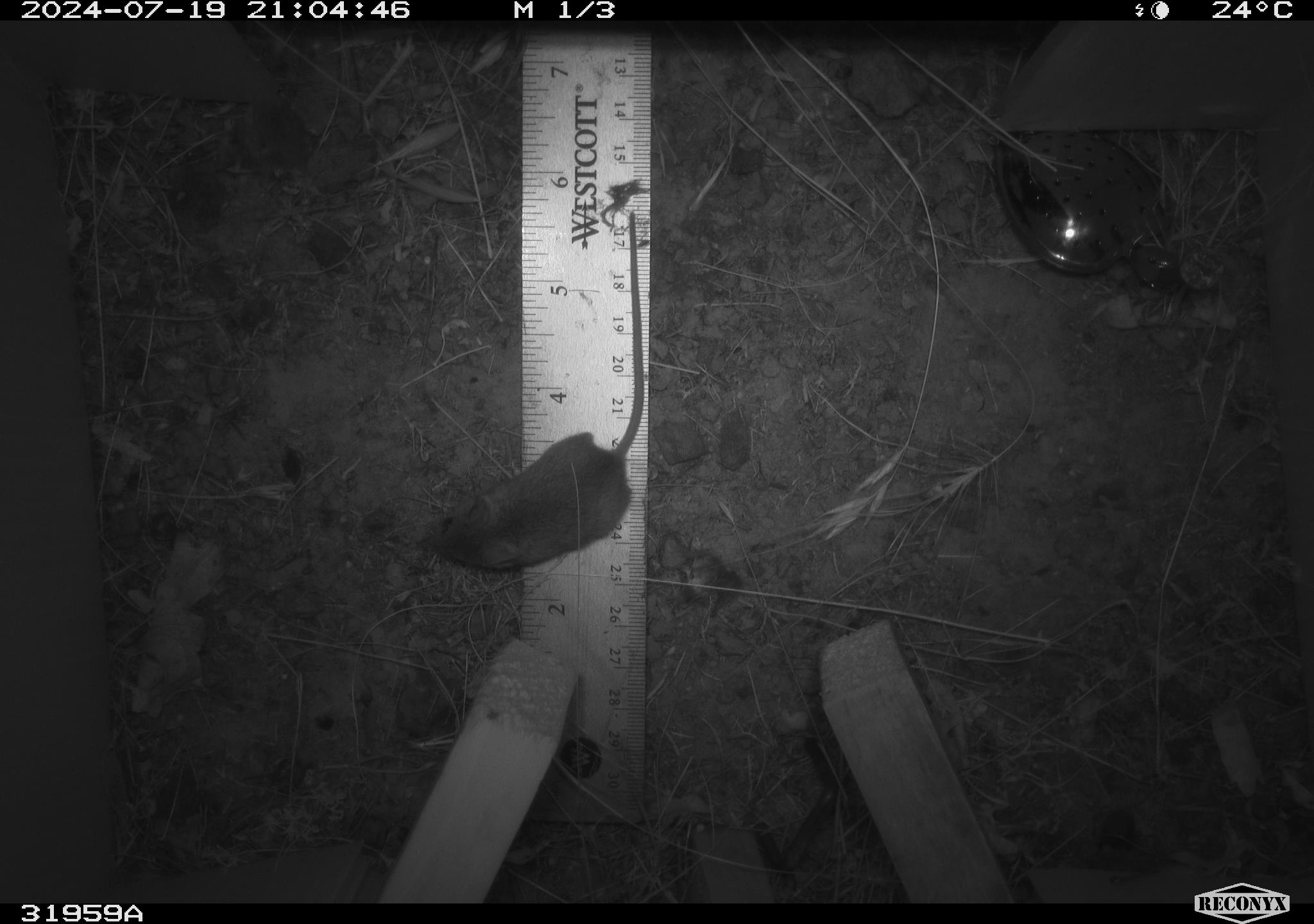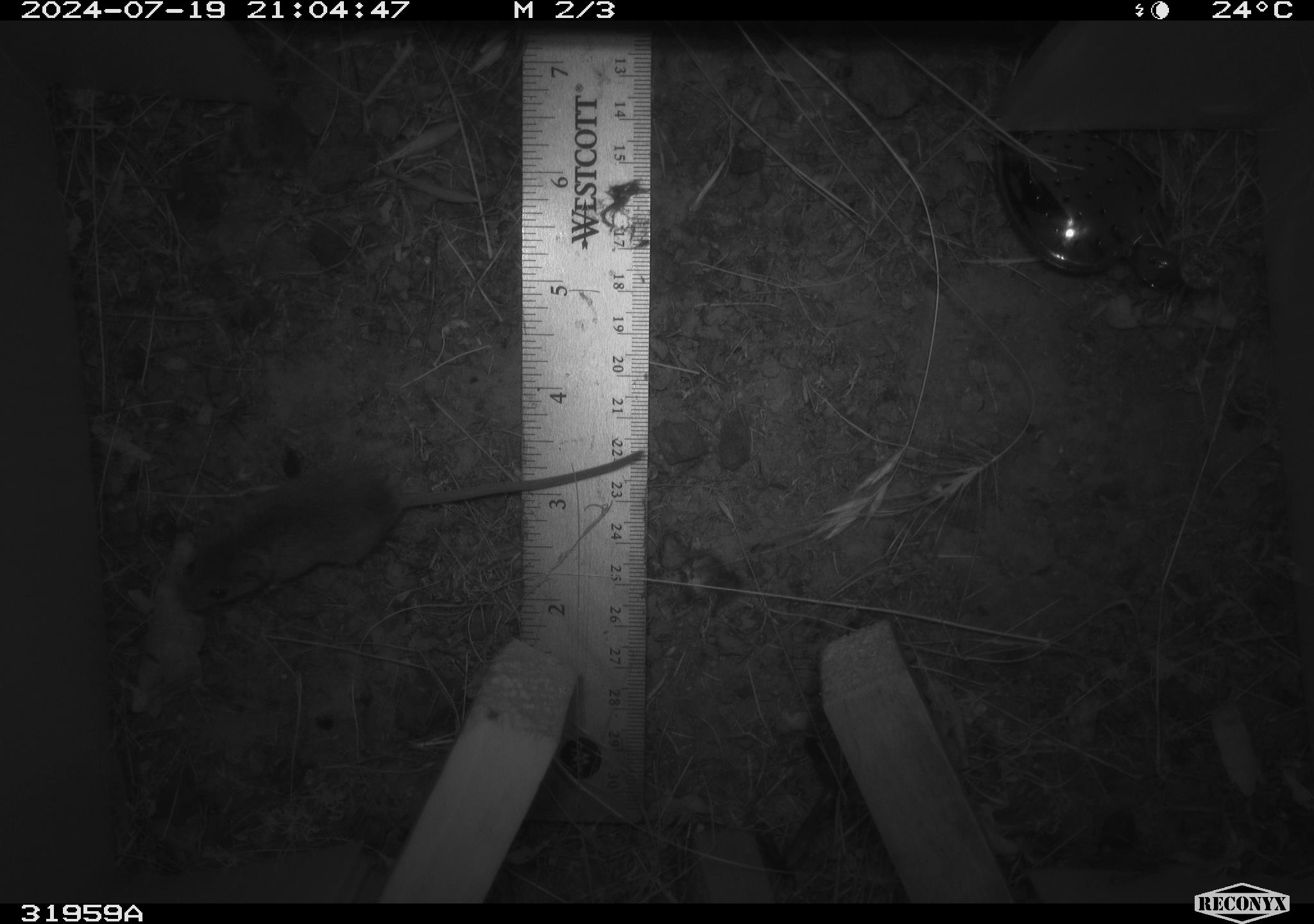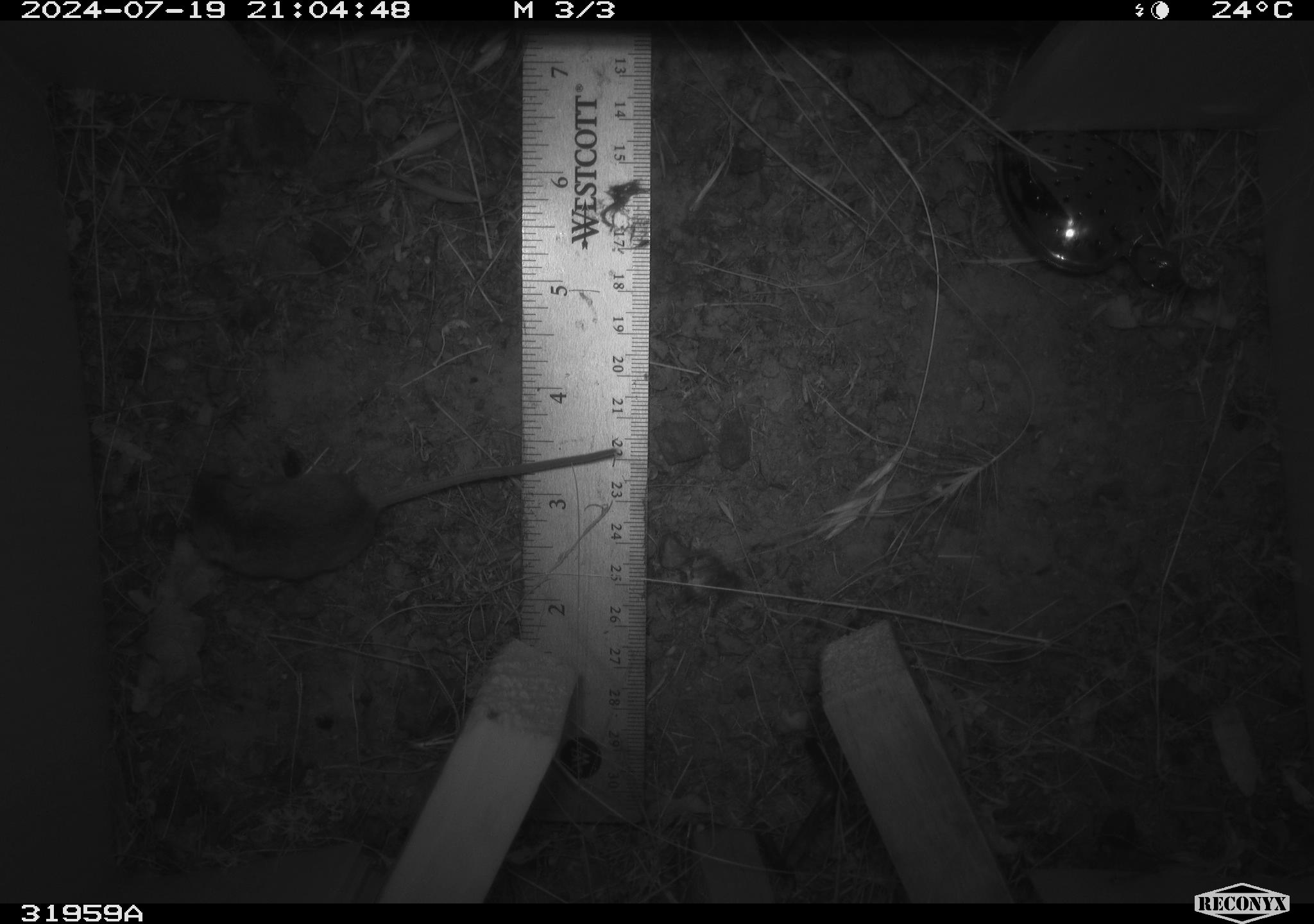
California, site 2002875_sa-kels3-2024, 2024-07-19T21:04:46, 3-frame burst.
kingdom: Animalia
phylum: Chordata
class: Mammalia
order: Rodentia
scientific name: Rodentia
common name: mouse species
Mouse species (Rodentia).